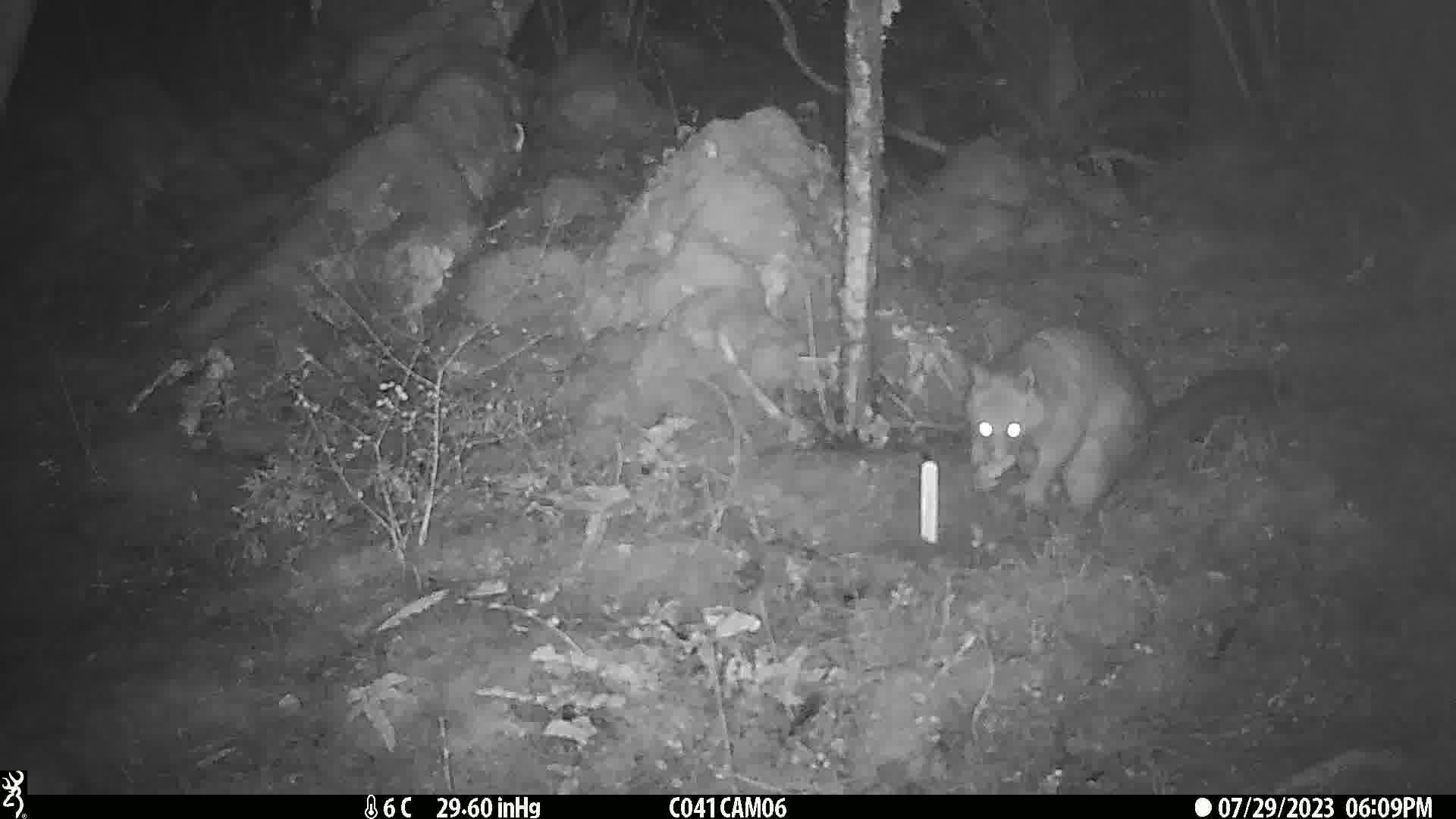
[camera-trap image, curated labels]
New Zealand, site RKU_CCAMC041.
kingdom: Animalia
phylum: Chordata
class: Mammalia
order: Diprotodontia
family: Phalangeridae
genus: Trichosurus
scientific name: Trichosurus vulpecula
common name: common brushtail possum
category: possum